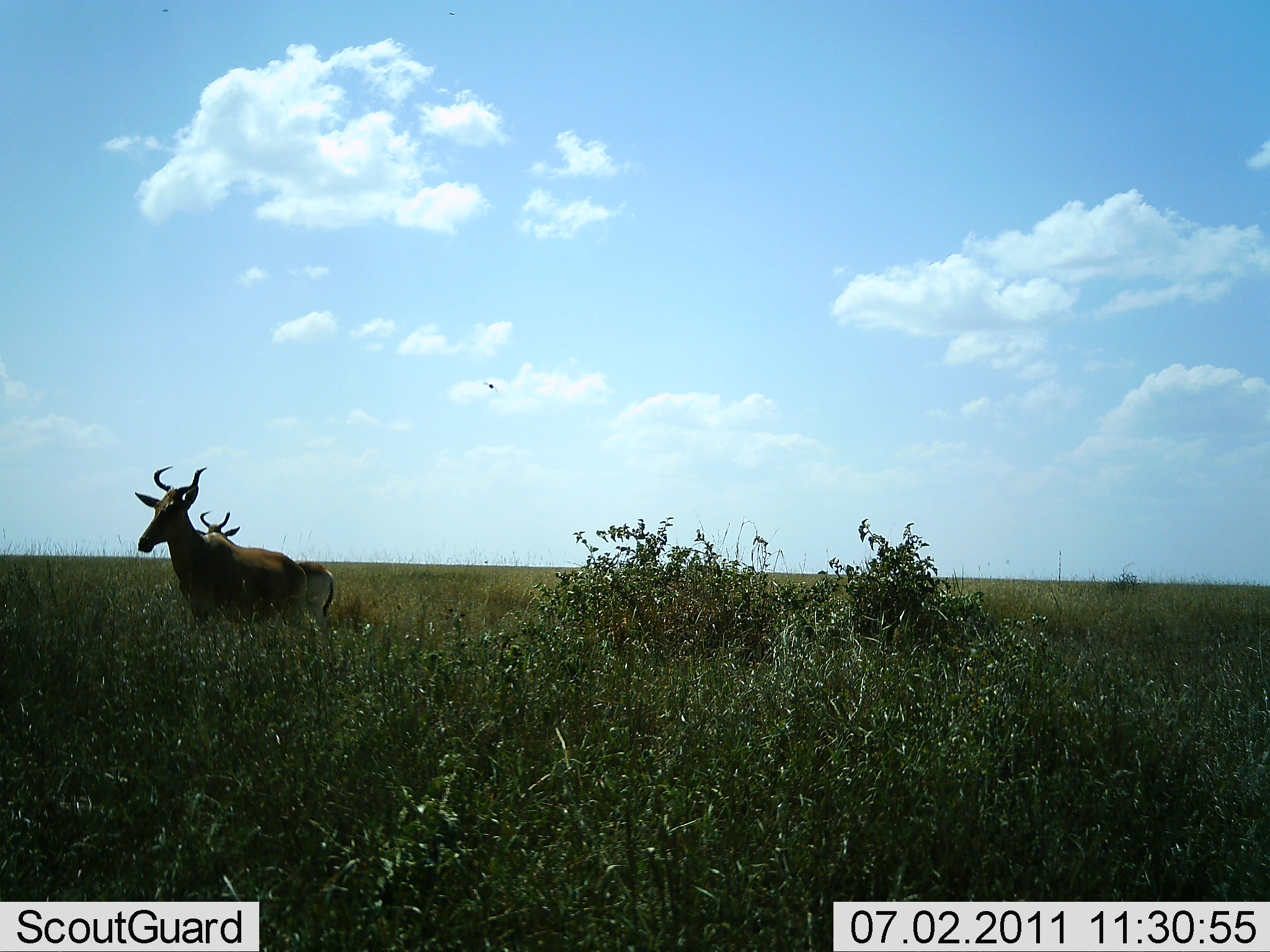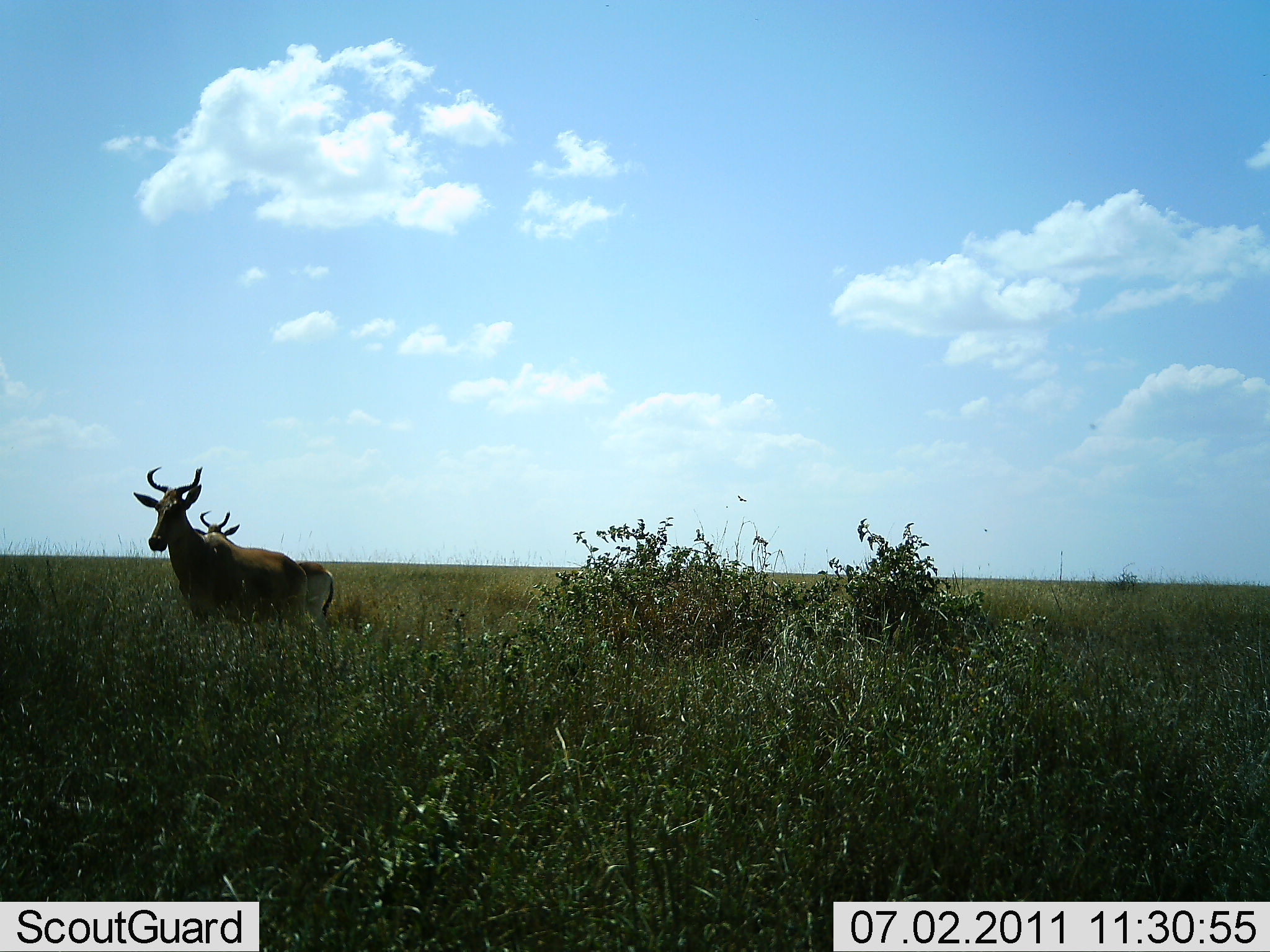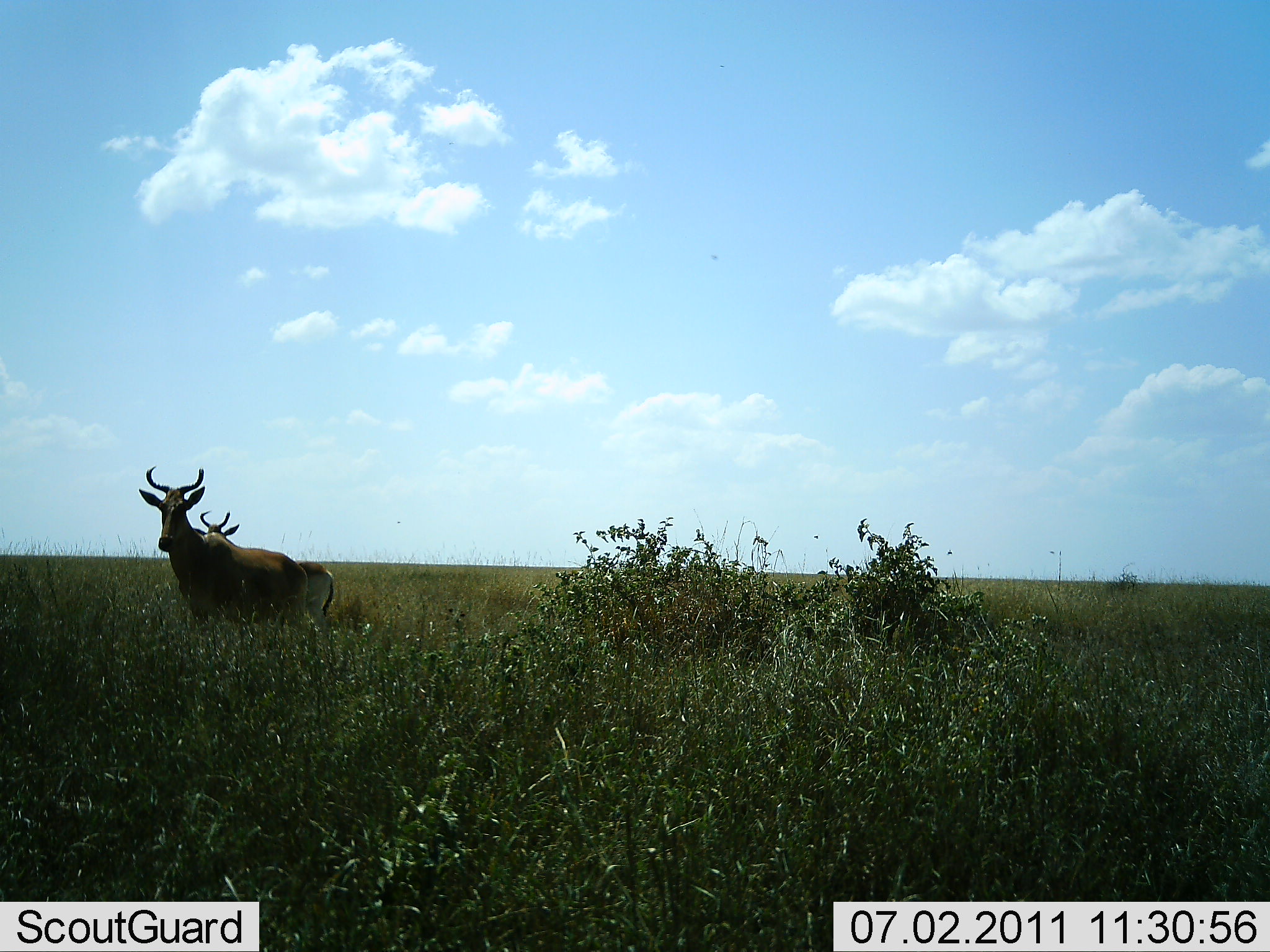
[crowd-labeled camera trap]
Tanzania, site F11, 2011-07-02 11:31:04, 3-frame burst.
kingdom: Animalia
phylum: Chordata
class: Mammalia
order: Artiodactyla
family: Bovidae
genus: Alcelaphus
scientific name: Alcelaphus buselaphus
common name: hartebeest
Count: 2.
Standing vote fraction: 100%.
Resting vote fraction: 0%.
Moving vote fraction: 0%.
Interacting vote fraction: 0%.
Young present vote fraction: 0%.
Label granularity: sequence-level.